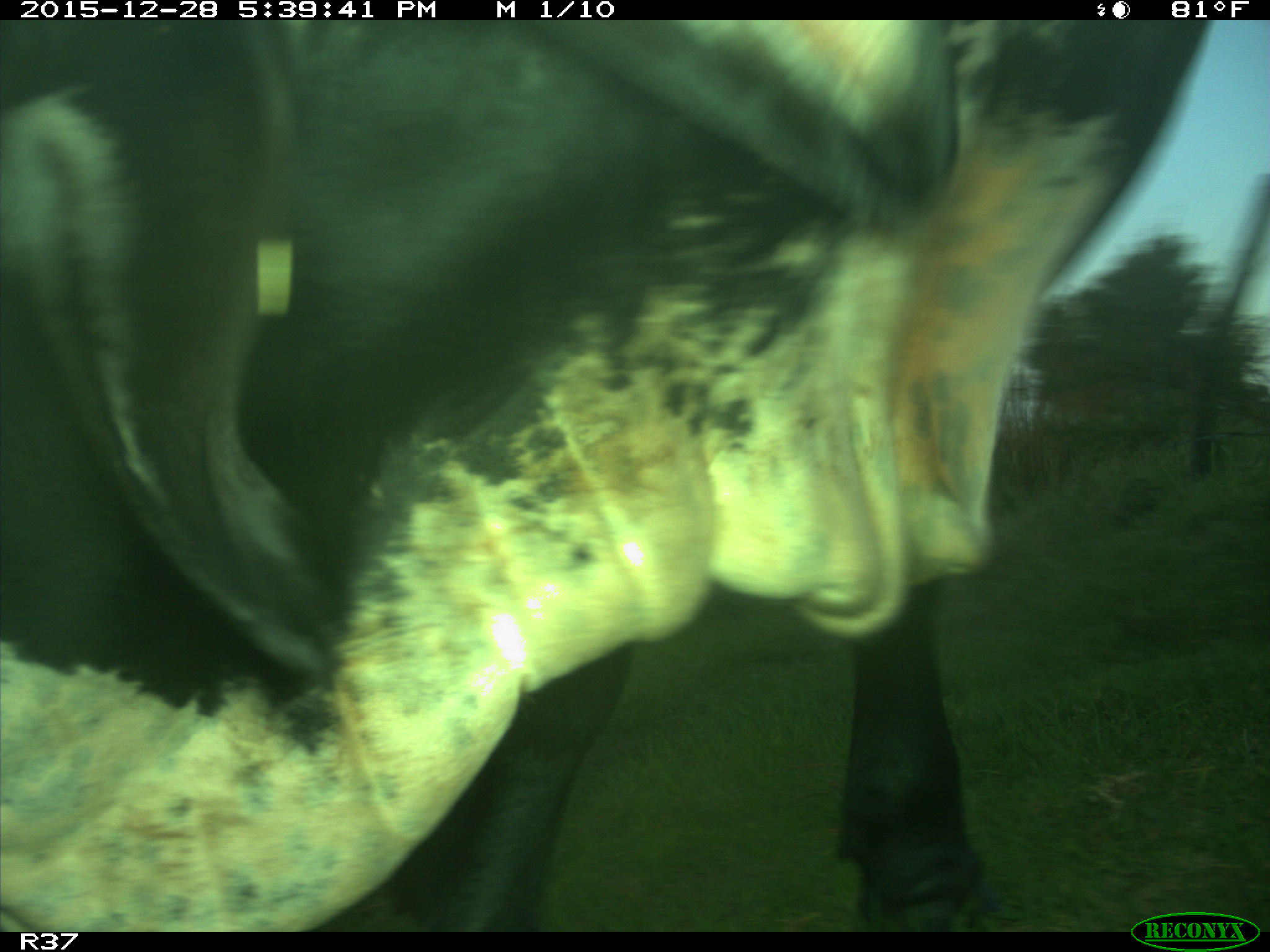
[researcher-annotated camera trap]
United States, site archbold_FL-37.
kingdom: Animalia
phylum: Chordata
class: Mammalia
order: Artiodactyla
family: Bovidae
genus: Bos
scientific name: Bos taurus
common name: domestic cow